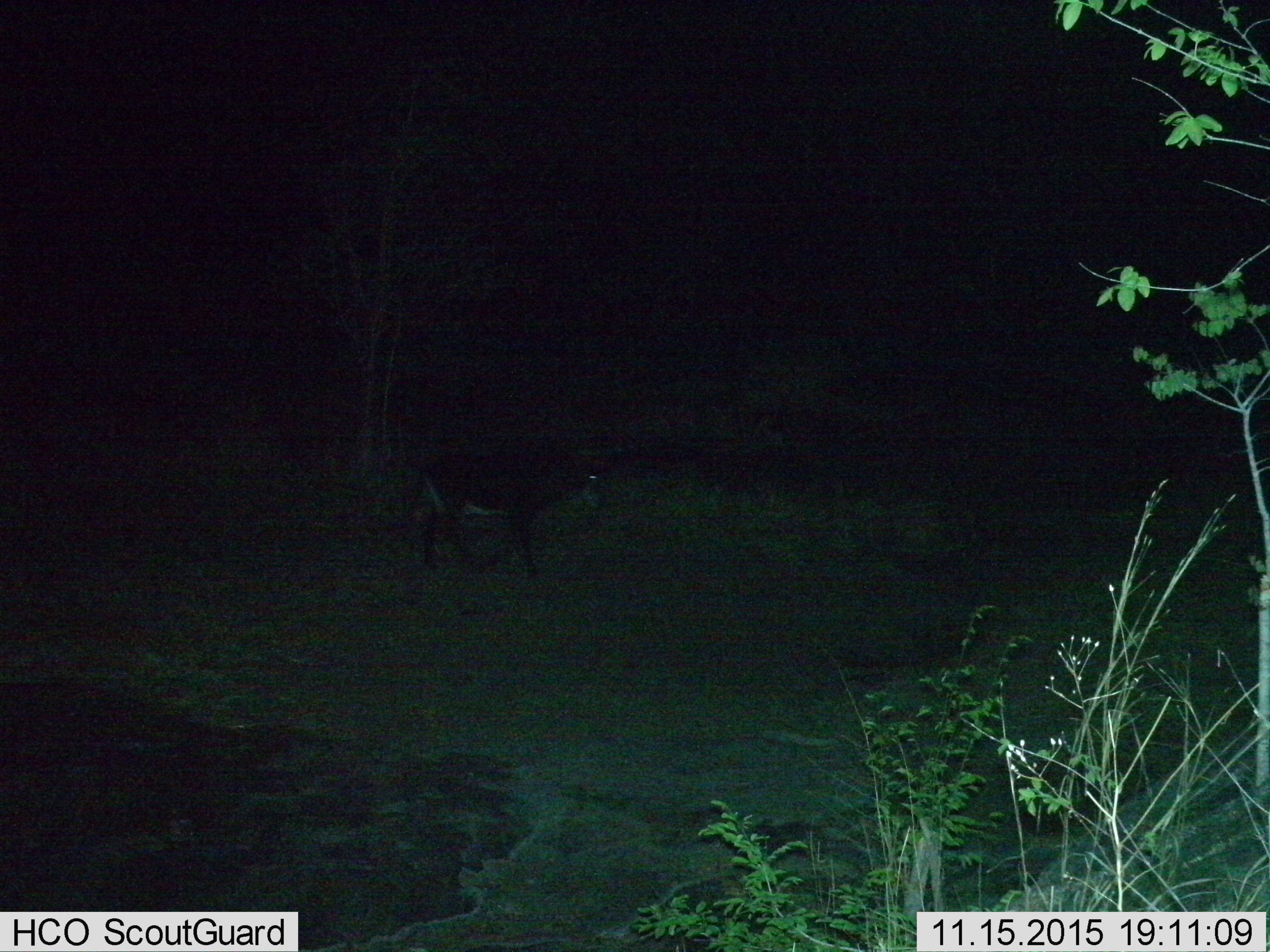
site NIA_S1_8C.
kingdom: Animalia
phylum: Chordata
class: Mammalia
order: Artiodactyla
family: Bovidae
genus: Hippotragus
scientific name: Hippotragus niger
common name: sable antelope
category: sable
Sable (sable antelope) (Hippotragus niger), count 1. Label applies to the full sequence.